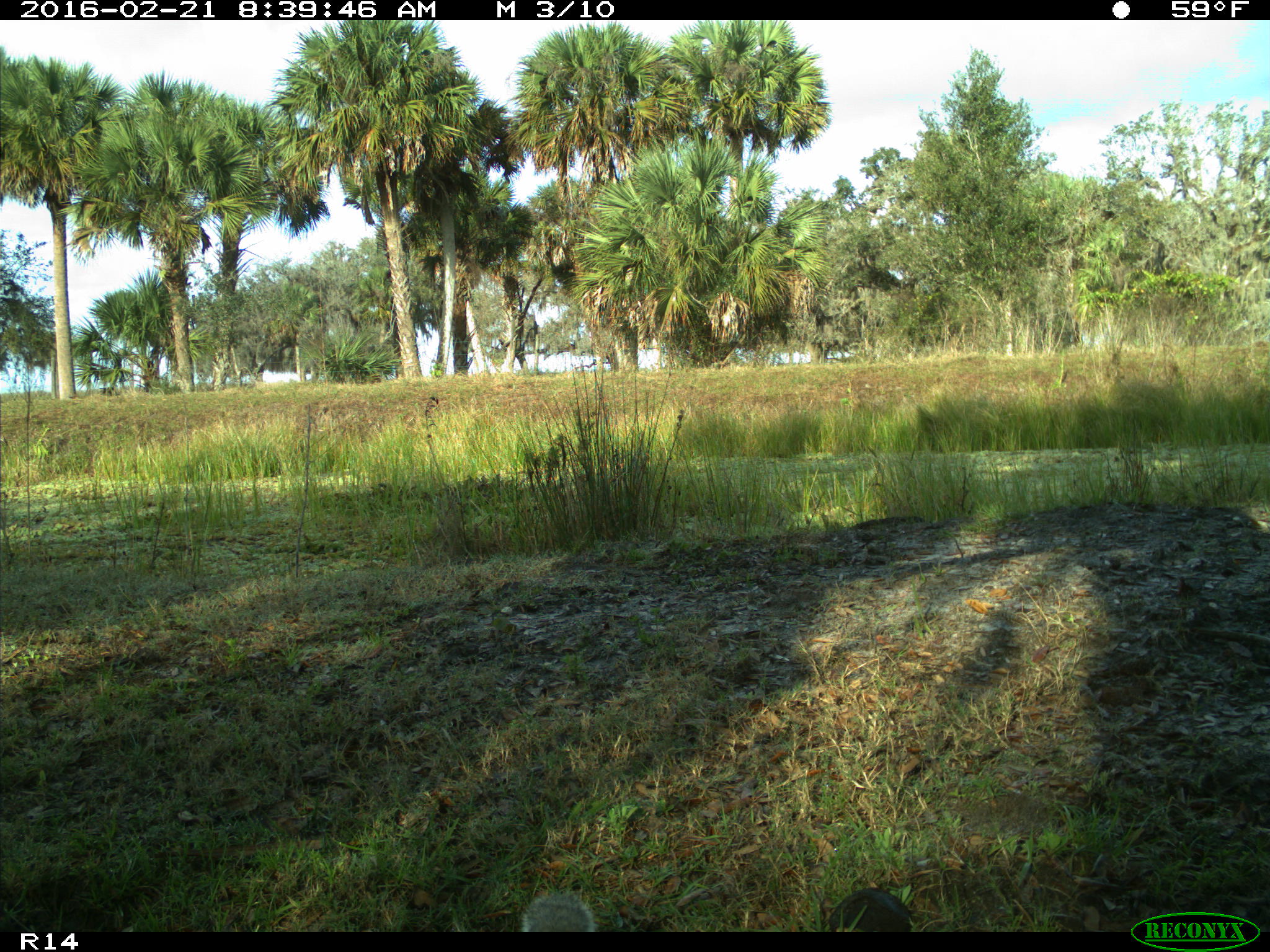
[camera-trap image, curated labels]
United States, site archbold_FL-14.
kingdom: Animalia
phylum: Chordata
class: Mammalia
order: Rodentia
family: Sciuridae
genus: Sciurus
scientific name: Sciurus carolinensis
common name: eastern gray squirrel